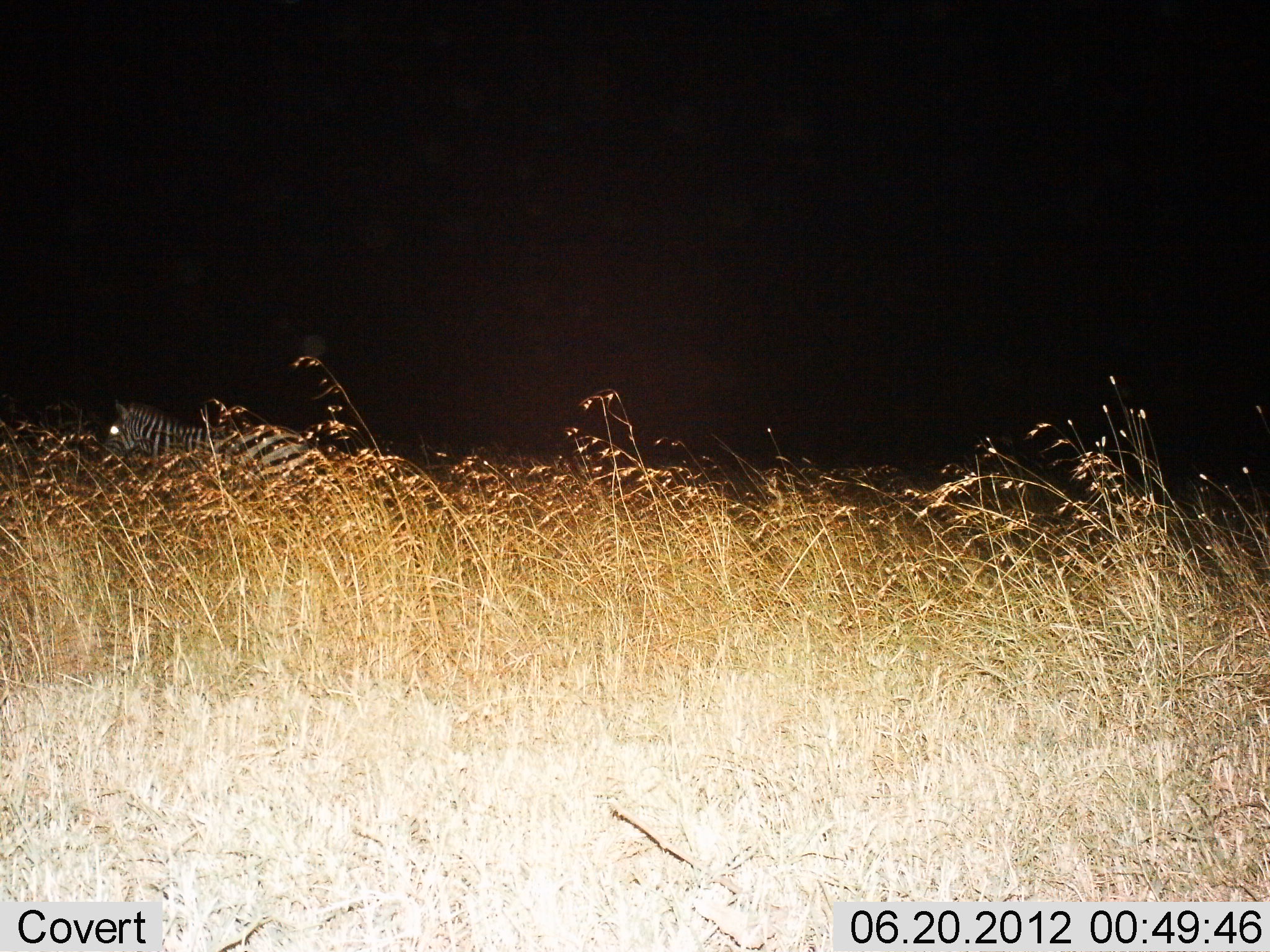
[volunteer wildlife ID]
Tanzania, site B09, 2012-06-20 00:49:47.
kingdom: Animalia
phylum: Chordata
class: Mammalia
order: Perissodactyla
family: Equidae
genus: Equus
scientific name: Equus quagga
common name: plains zebra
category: zebra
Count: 1.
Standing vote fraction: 73%.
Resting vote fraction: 0%.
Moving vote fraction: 27%.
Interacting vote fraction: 0%.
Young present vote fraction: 0%.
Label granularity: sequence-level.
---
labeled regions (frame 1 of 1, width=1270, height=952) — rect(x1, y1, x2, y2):
animal: rect(108, 397, 314, 477)